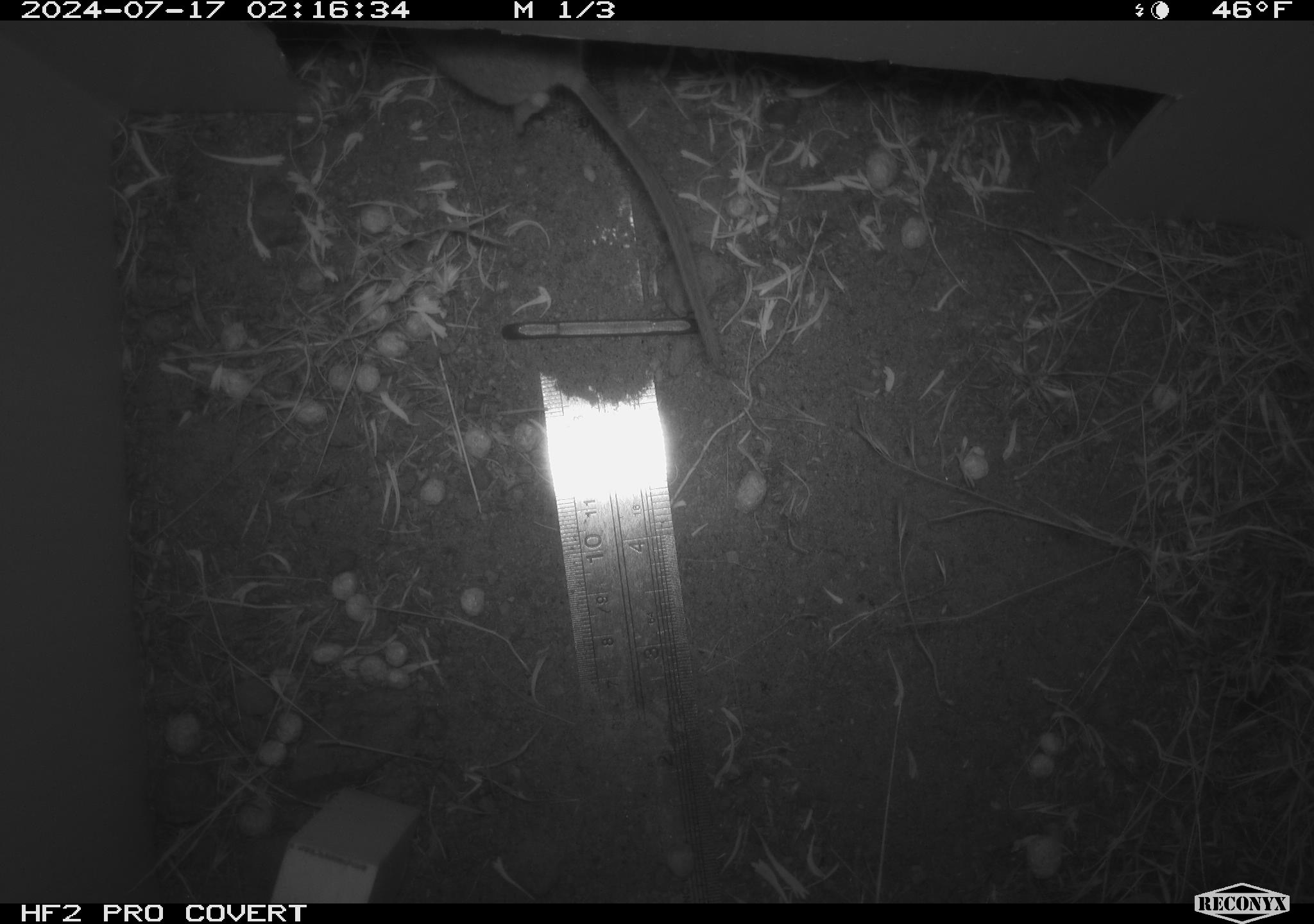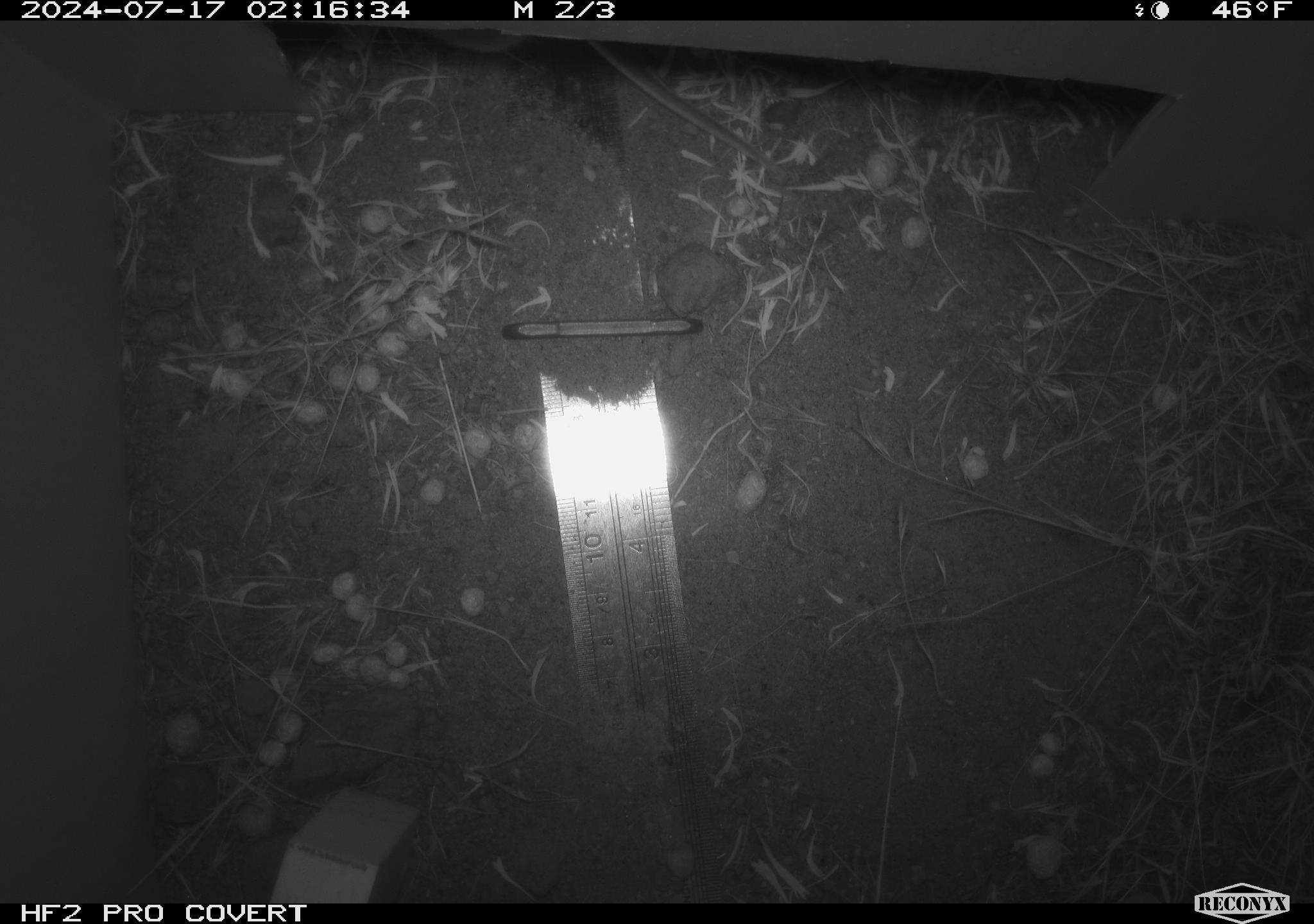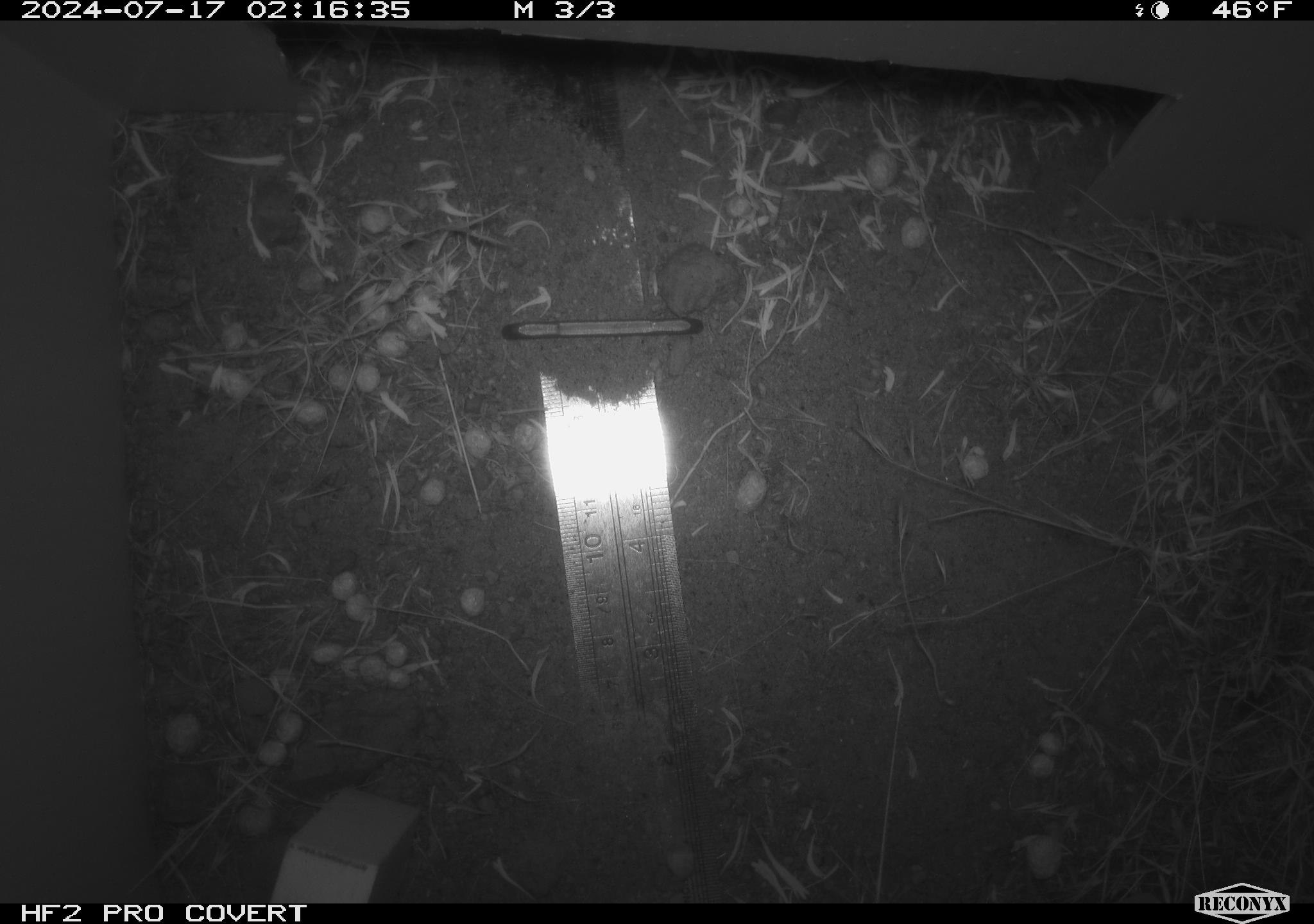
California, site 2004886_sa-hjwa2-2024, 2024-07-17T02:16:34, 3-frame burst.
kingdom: Animalia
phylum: Chordata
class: Mammalia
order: Rodentia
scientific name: Rodentia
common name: rodent